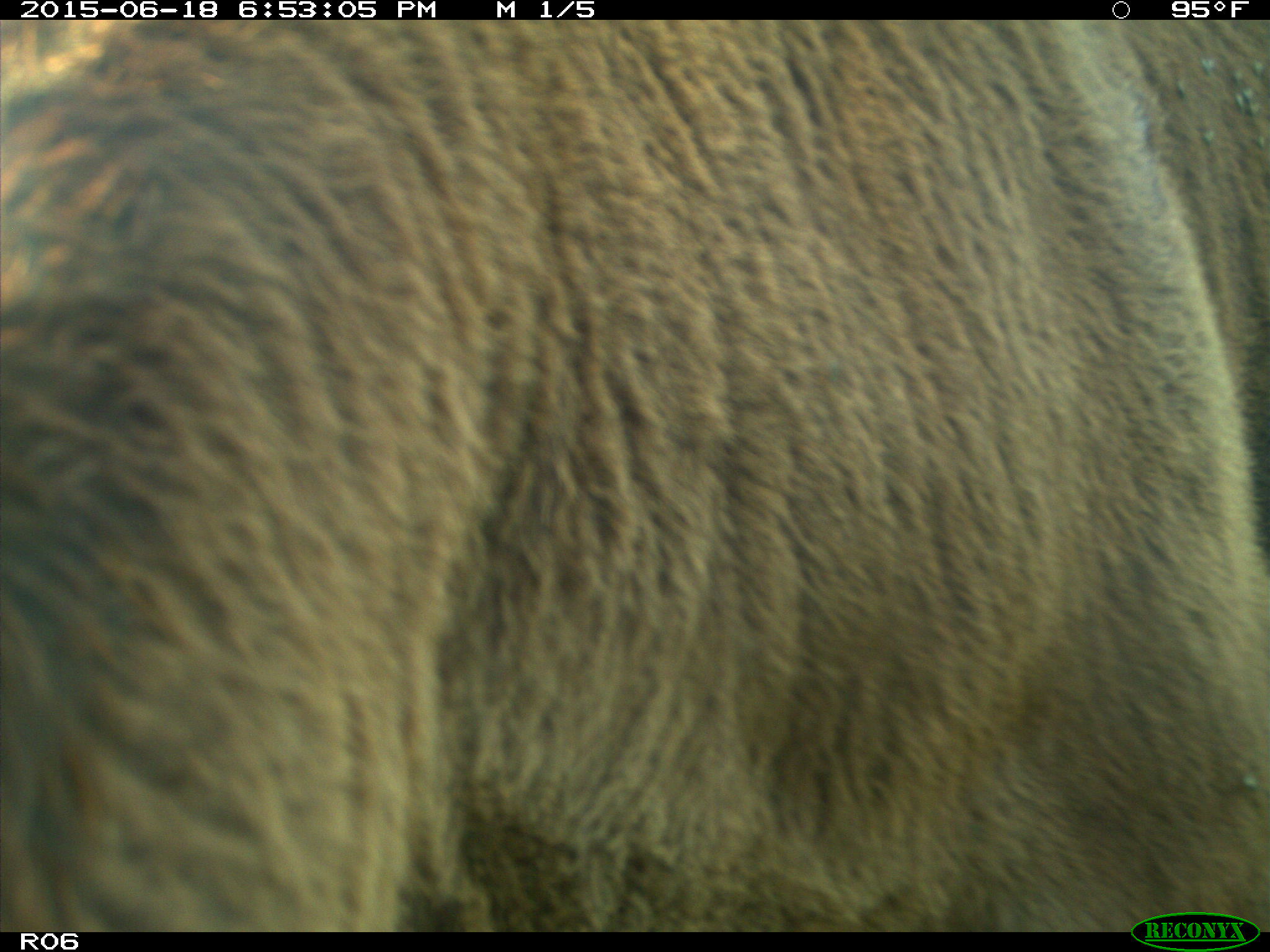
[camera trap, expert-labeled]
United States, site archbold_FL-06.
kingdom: Animalia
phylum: Chordata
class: Mammalia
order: Artiodactyla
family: Bovidae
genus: Bos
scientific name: Bos taurus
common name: domestic cow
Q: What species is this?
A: Bos taurus (domestic cow).